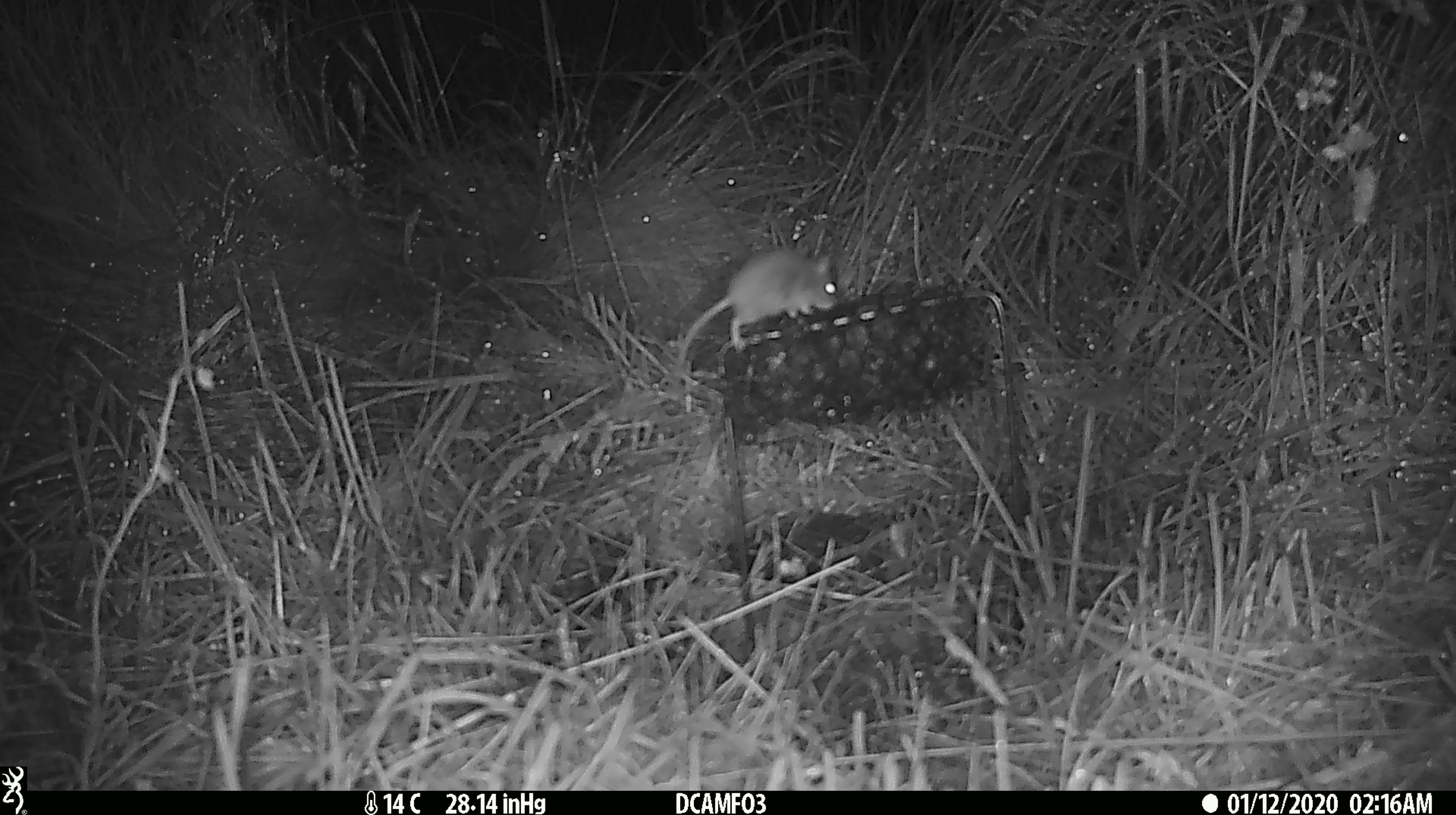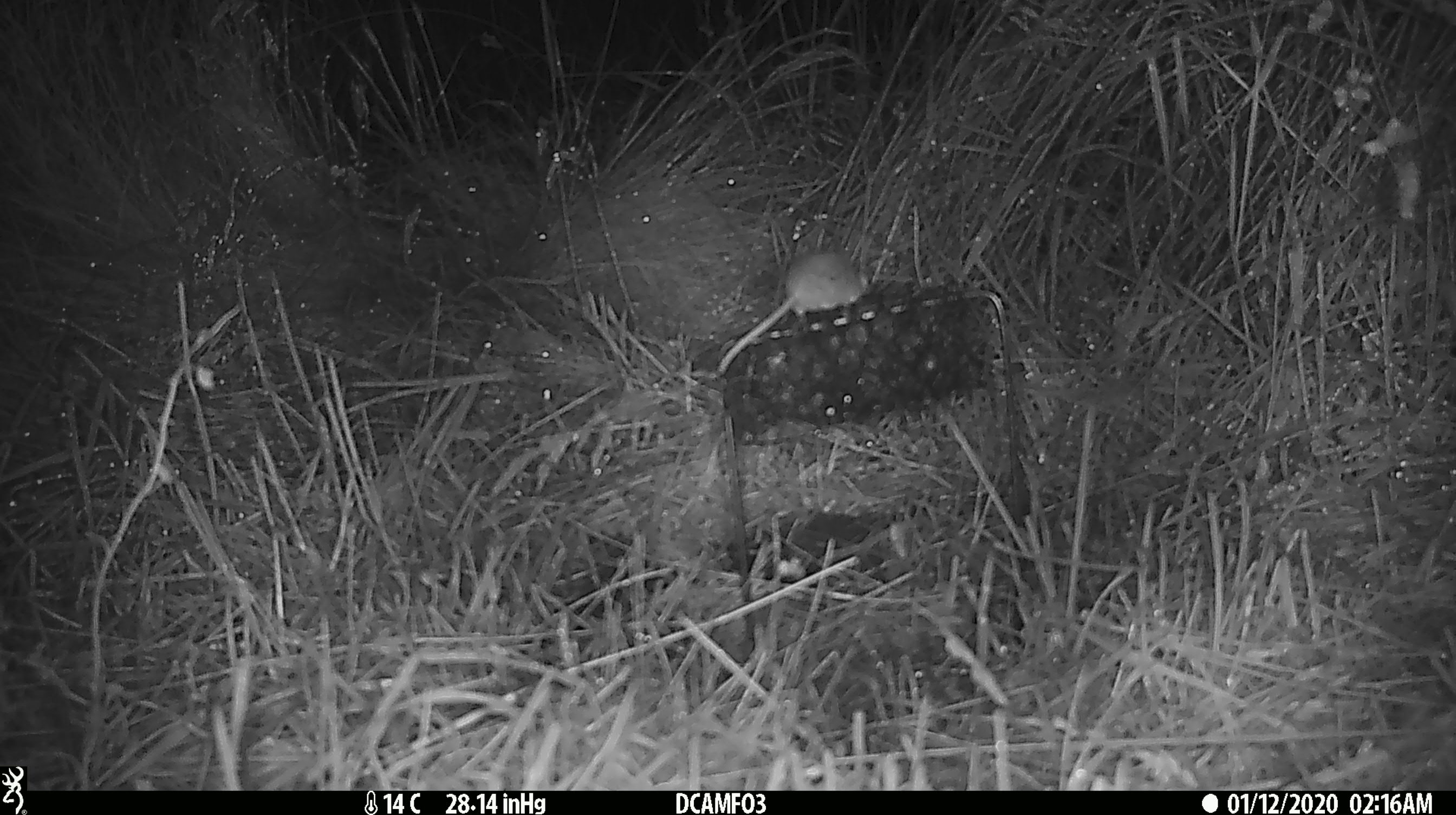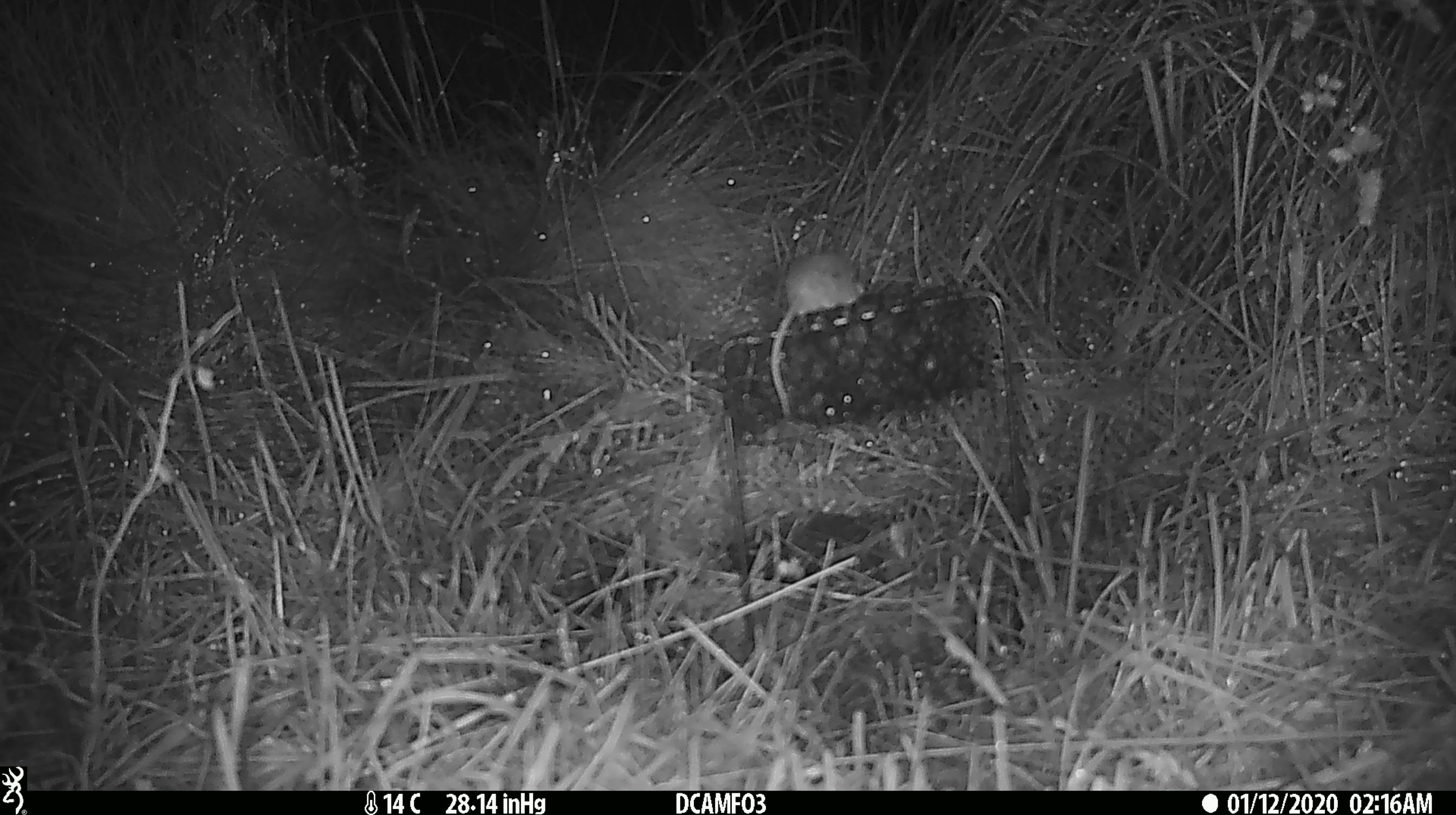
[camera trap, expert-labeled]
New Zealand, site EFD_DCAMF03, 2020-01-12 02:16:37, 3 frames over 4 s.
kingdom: Animalia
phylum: Chordata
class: Mammalia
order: Rodentia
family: Muridae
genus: Mus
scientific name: Mus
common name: mouse